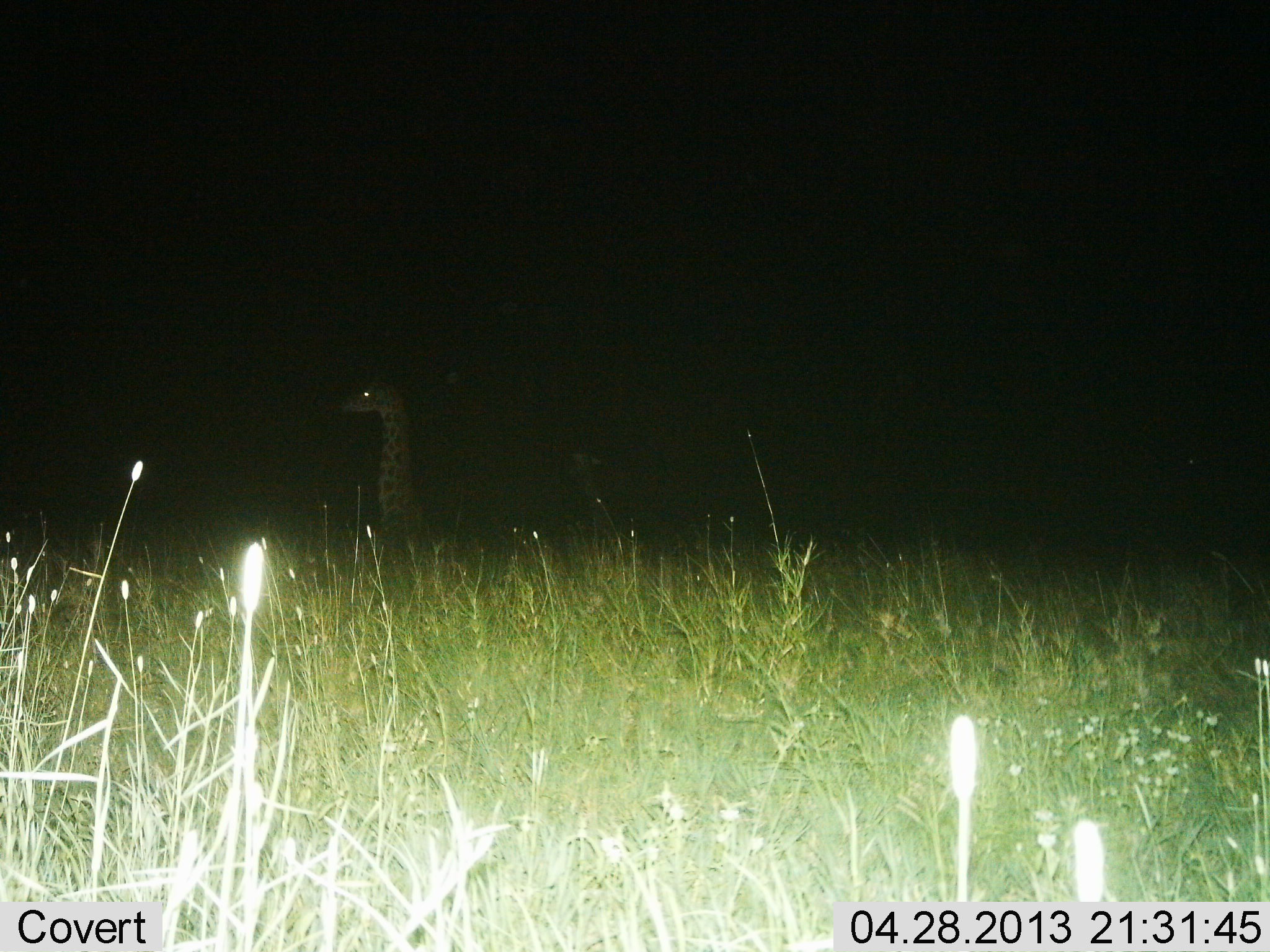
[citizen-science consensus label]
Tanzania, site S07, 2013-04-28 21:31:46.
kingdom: Animalia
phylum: Chordata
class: Mammalia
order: Artiodactyla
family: Giraffidae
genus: Giraffa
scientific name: Giraffa camelopardalis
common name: giraffe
Giraffe (Giraffa camelopardalis), count 1. Behavior (volunteer vote fractions): standing 30%, resting 70%, moving 0%, interacting 0%. Young present (vote fraction): 10%. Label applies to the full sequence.